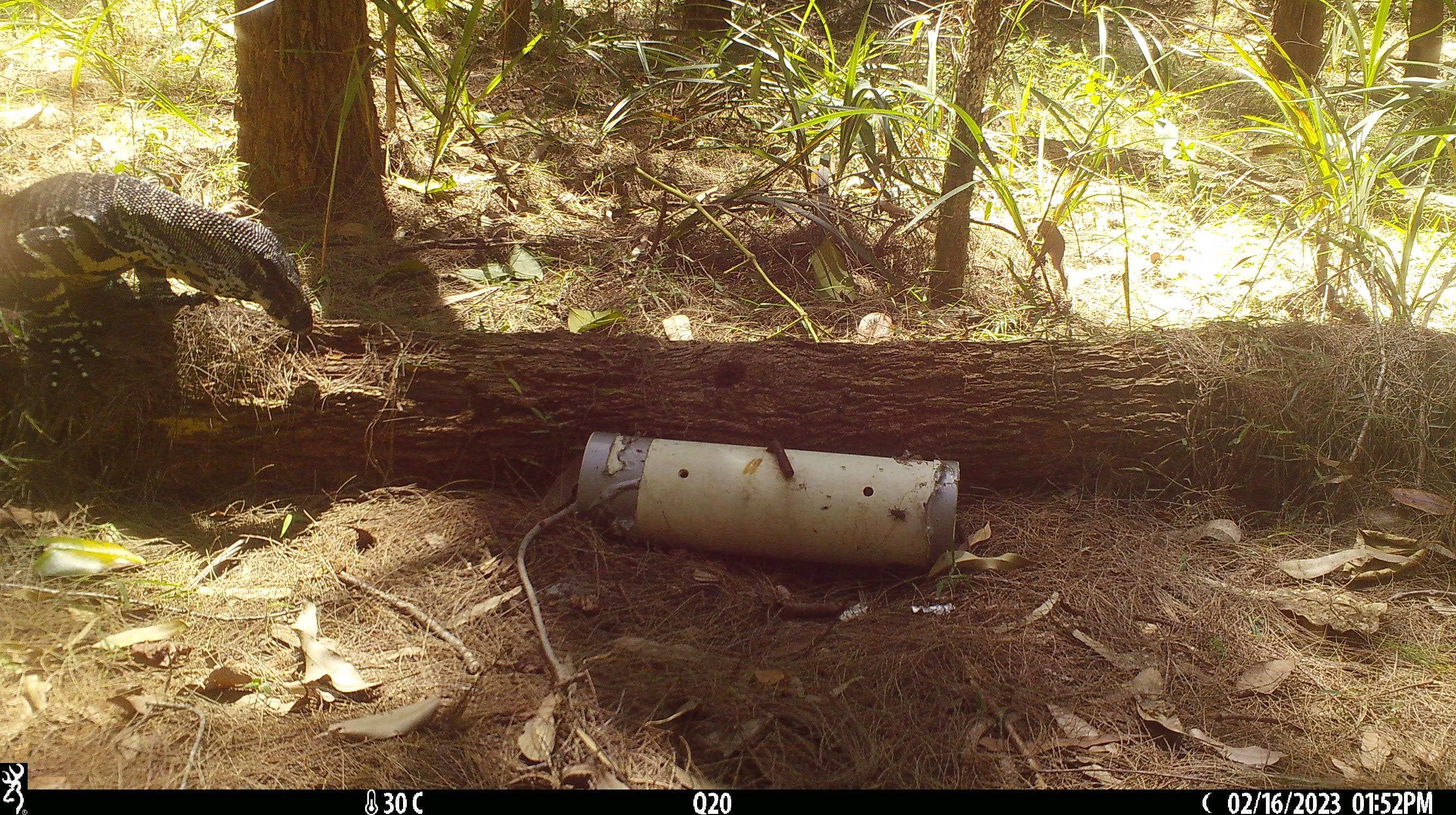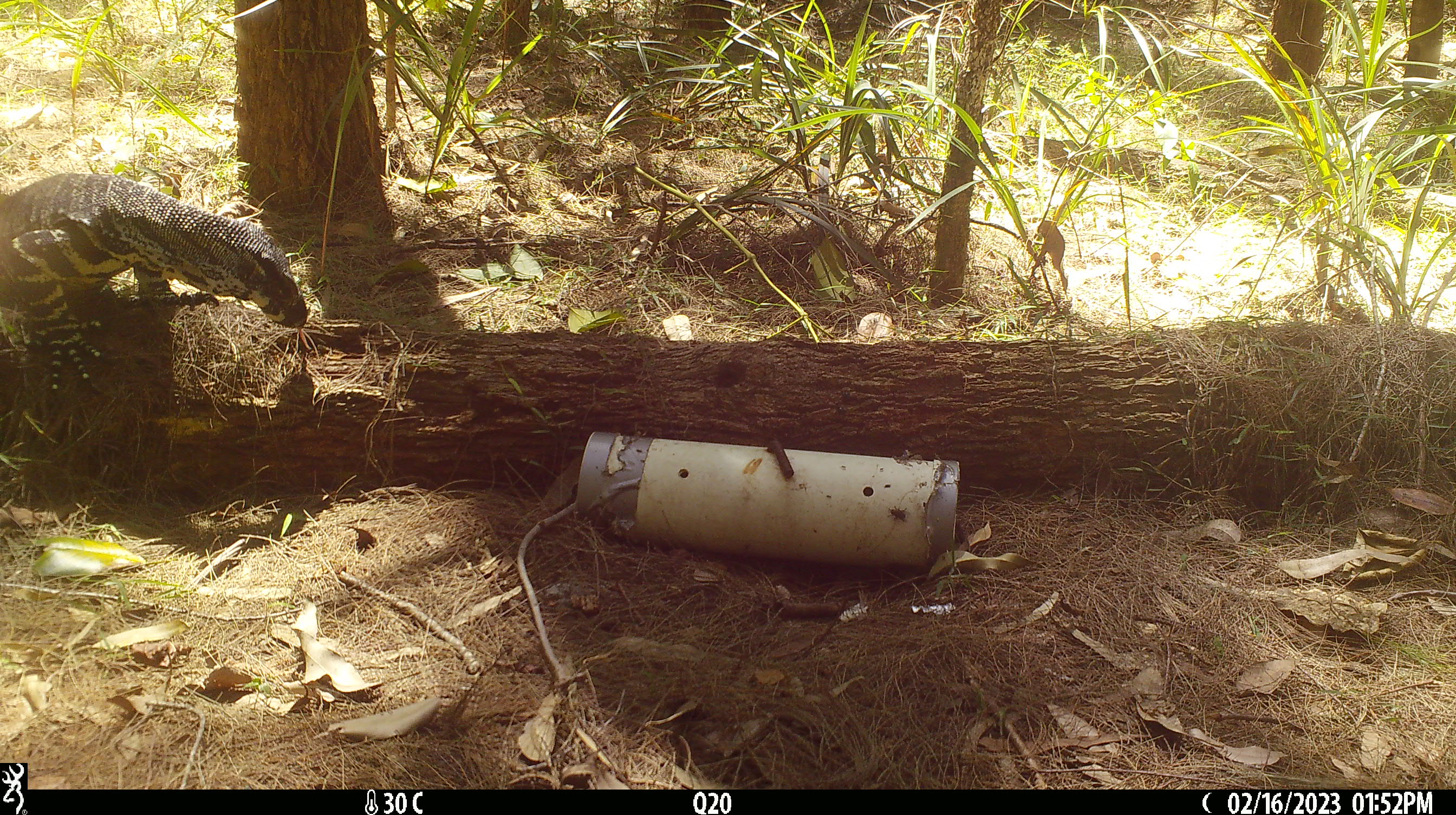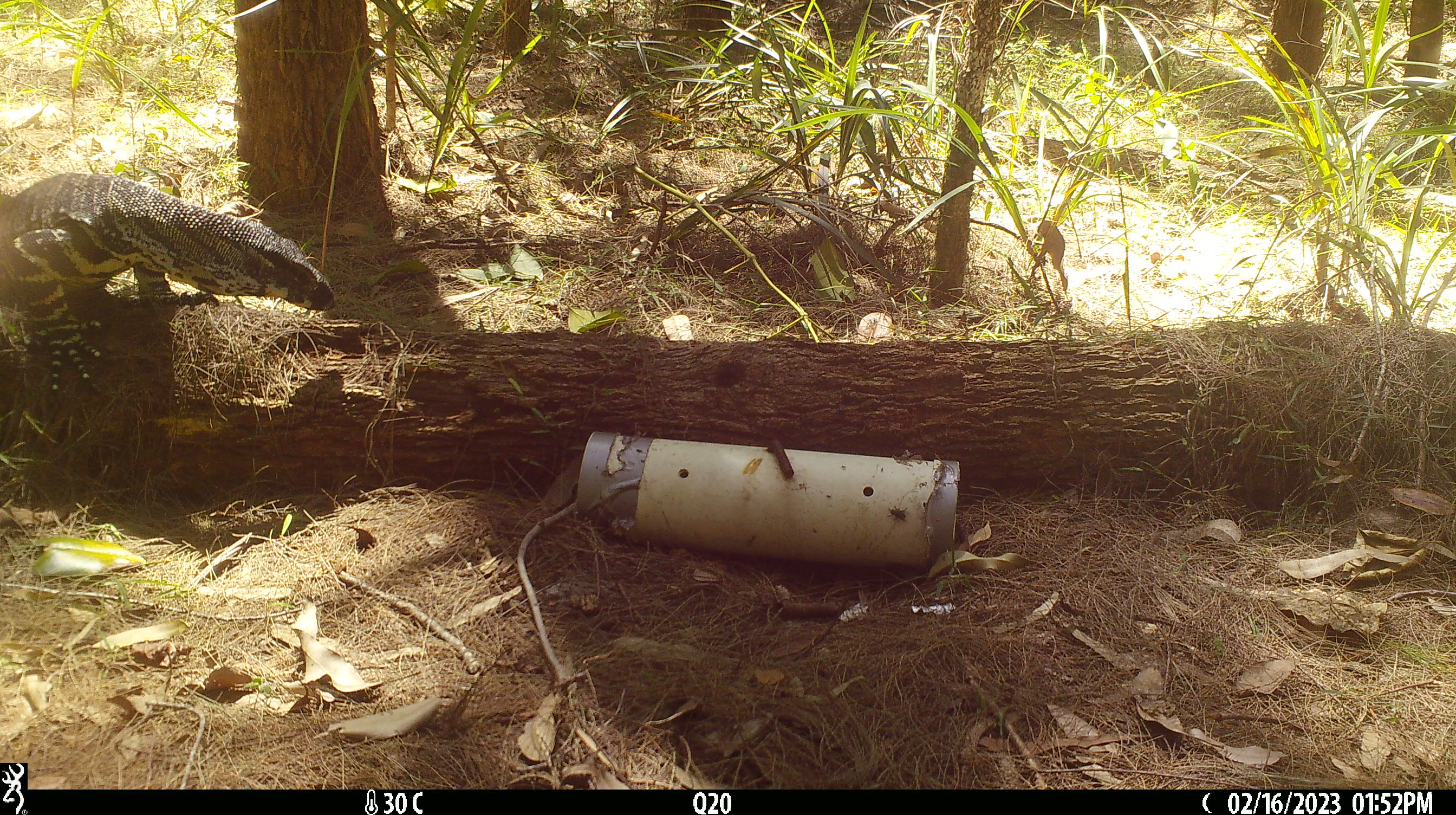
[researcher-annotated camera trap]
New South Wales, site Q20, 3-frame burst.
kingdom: Animalia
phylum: Chordata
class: Reptilia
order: Squamata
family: Varanidae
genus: Varanus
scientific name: Varanus varius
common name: lace monitor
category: goanna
Goanna (lace monitor) (Varanus varius).